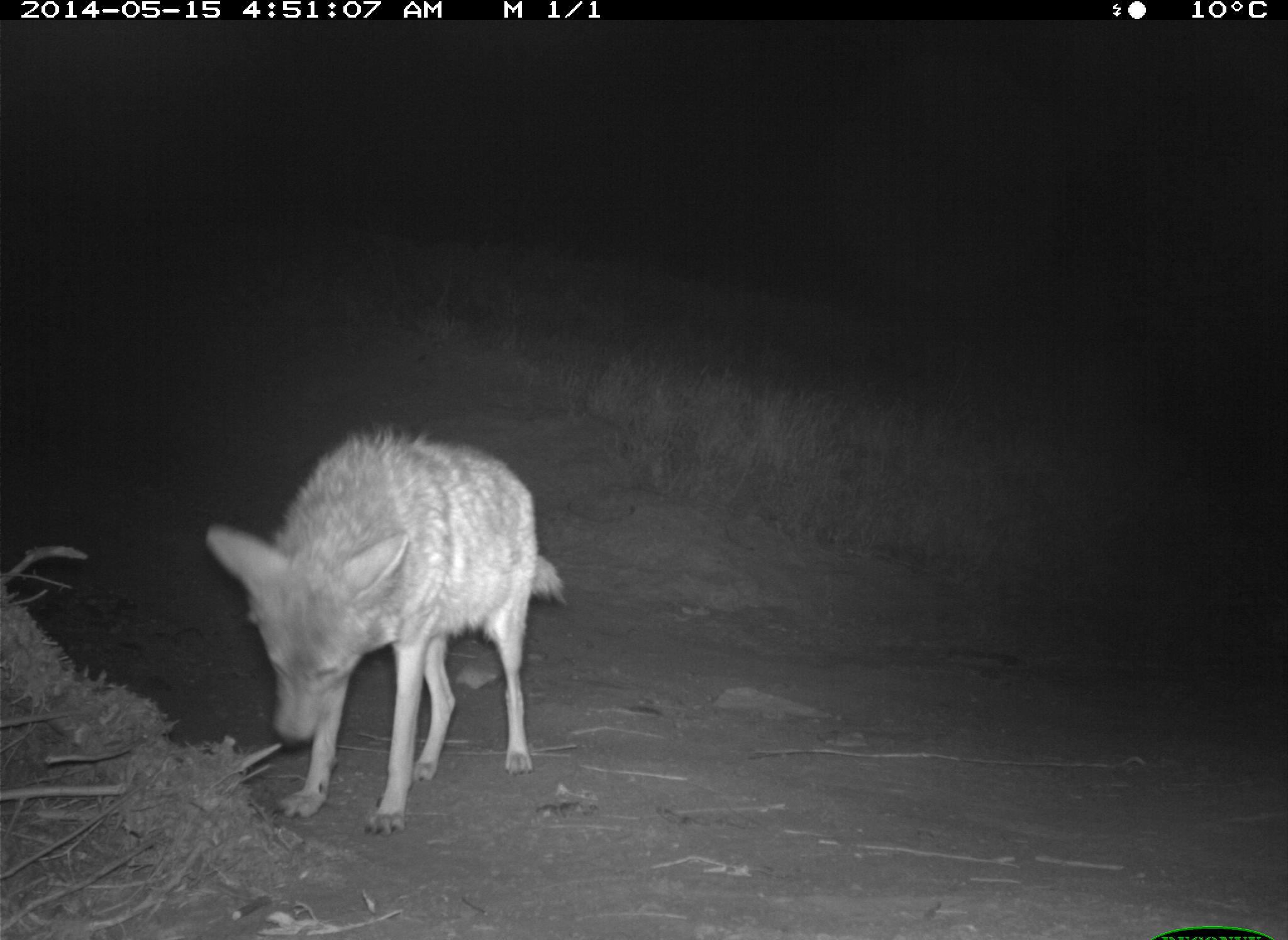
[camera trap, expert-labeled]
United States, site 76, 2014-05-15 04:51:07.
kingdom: Animalia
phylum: Chordata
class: Mammalia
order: Carnivora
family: Canidae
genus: Canis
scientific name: Canis latrans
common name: coyote